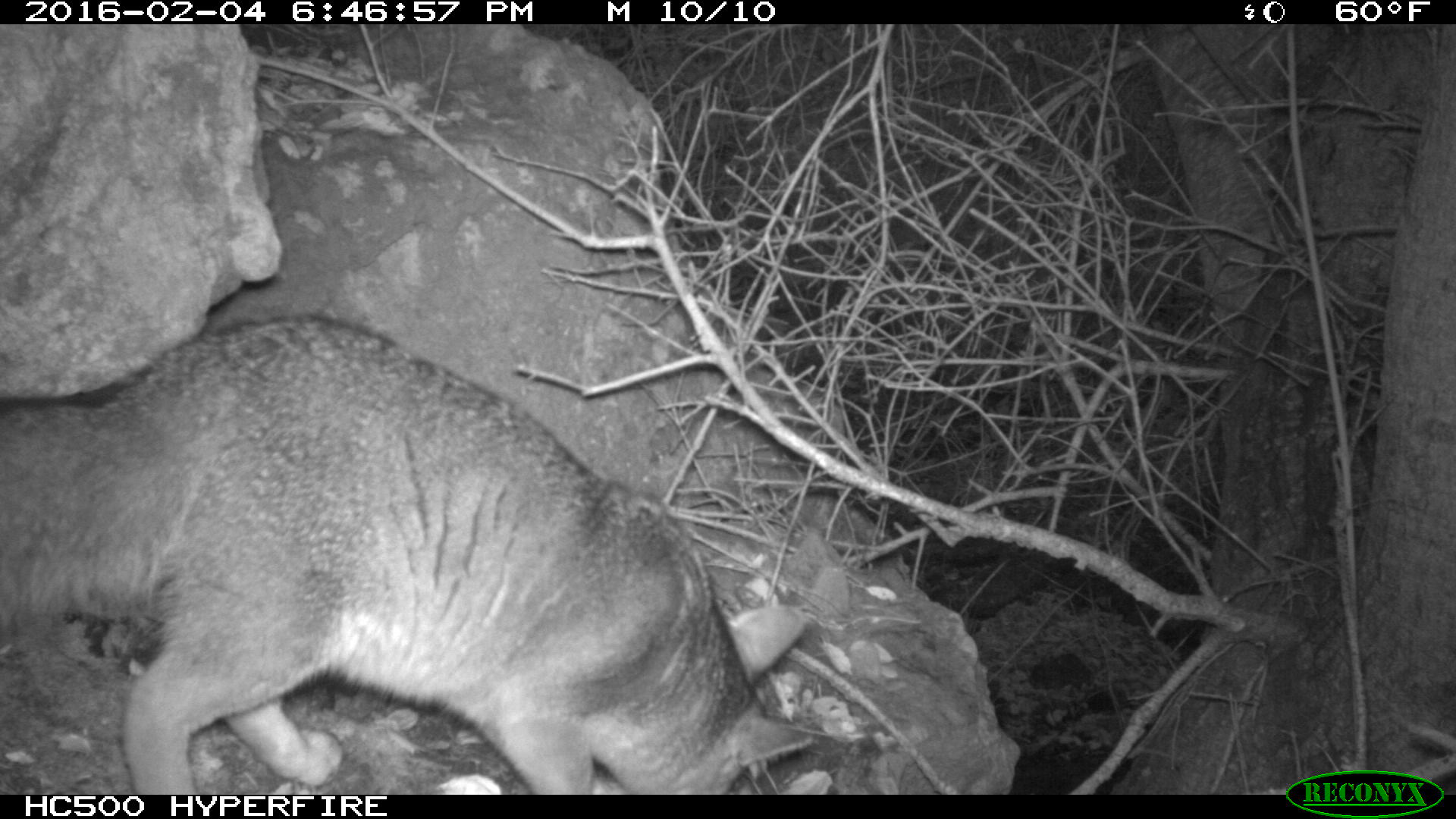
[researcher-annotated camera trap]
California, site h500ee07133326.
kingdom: Animalia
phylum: Chordata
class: Mammalia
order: Carnivora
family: Canidae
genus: Urocyon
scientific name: Urocyon littoralis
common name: island fox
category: fox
Fox (island fox) (Urocyon littoralis).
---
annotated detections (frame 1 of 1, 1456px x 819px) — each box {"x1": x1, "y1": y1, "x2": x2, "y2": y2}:
fox: {"x1": 0, "y1": 315, "x2": 814, "y2": 794}